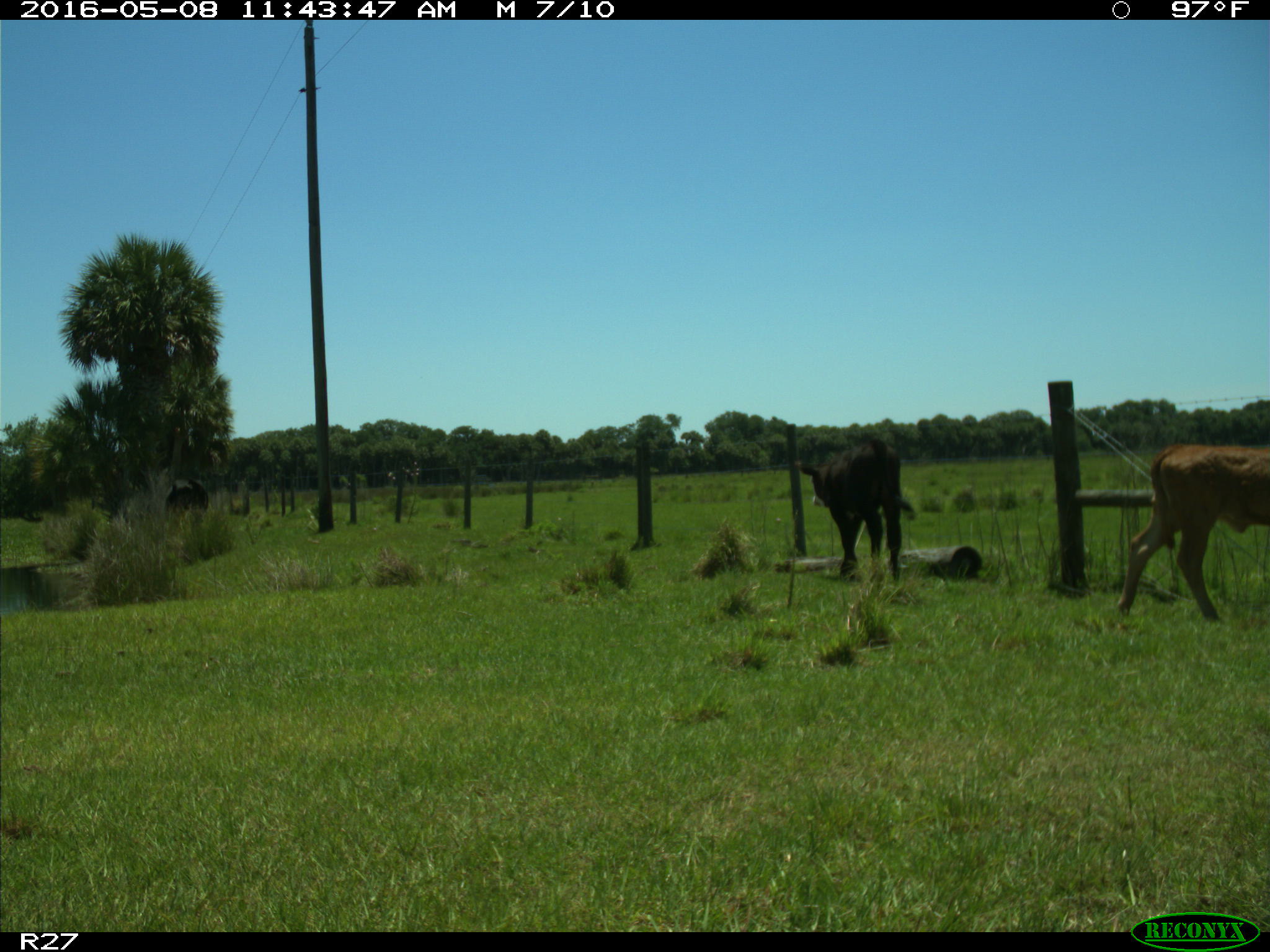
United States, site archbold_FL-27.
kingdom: Animalia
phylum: Chordata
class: Mammalia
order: Artiodactyla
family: Bovidae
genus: Bos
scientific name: Bos taurus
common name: domestic cow